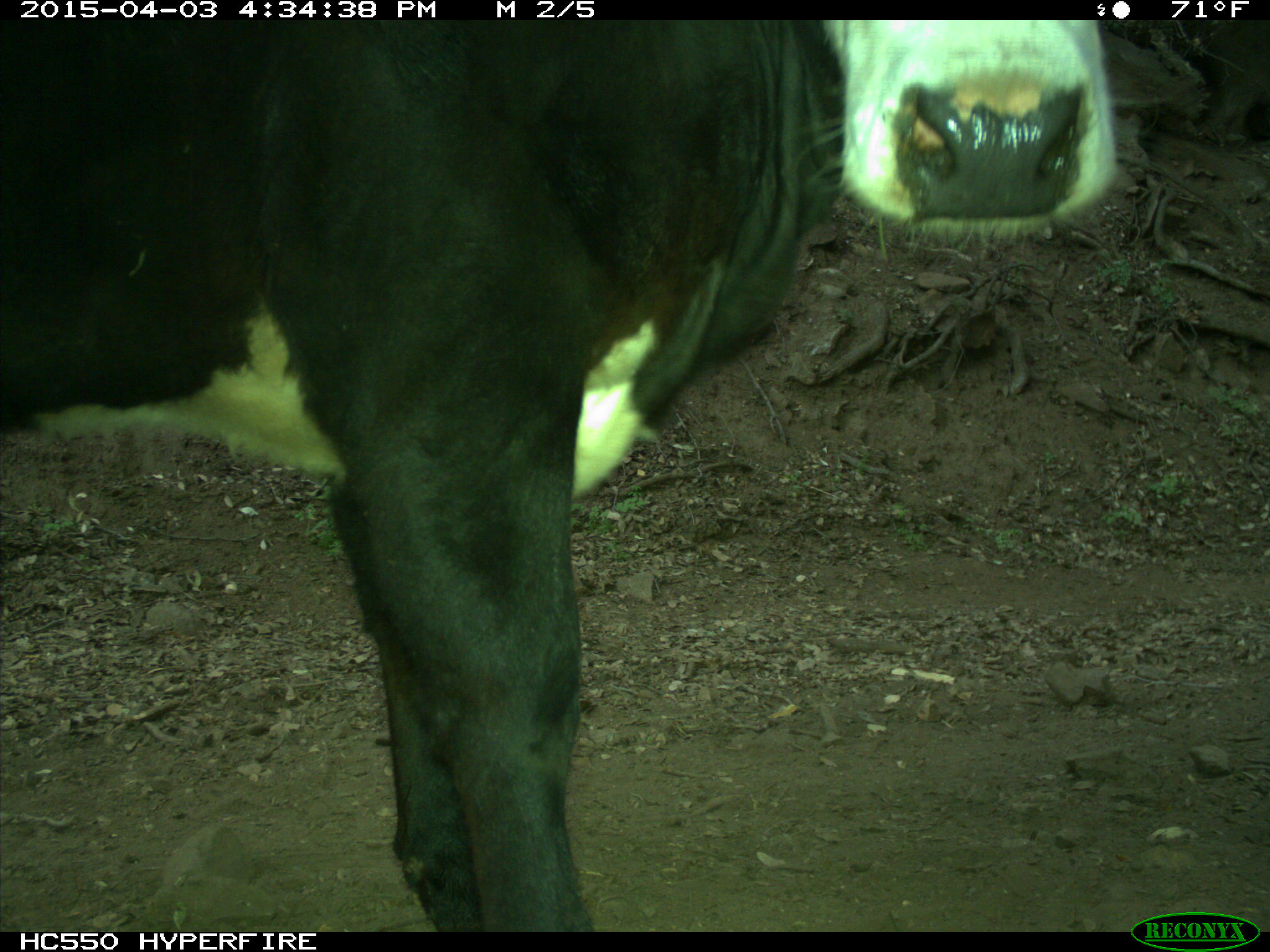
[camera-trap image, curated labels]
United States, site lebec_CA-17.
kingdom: Animalia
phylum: Chordata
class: Mammalia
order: Artiodactyla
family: Bovidae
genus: Bos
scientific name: Bos taurus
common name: domestic cow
Bos taurus (domestic cow).